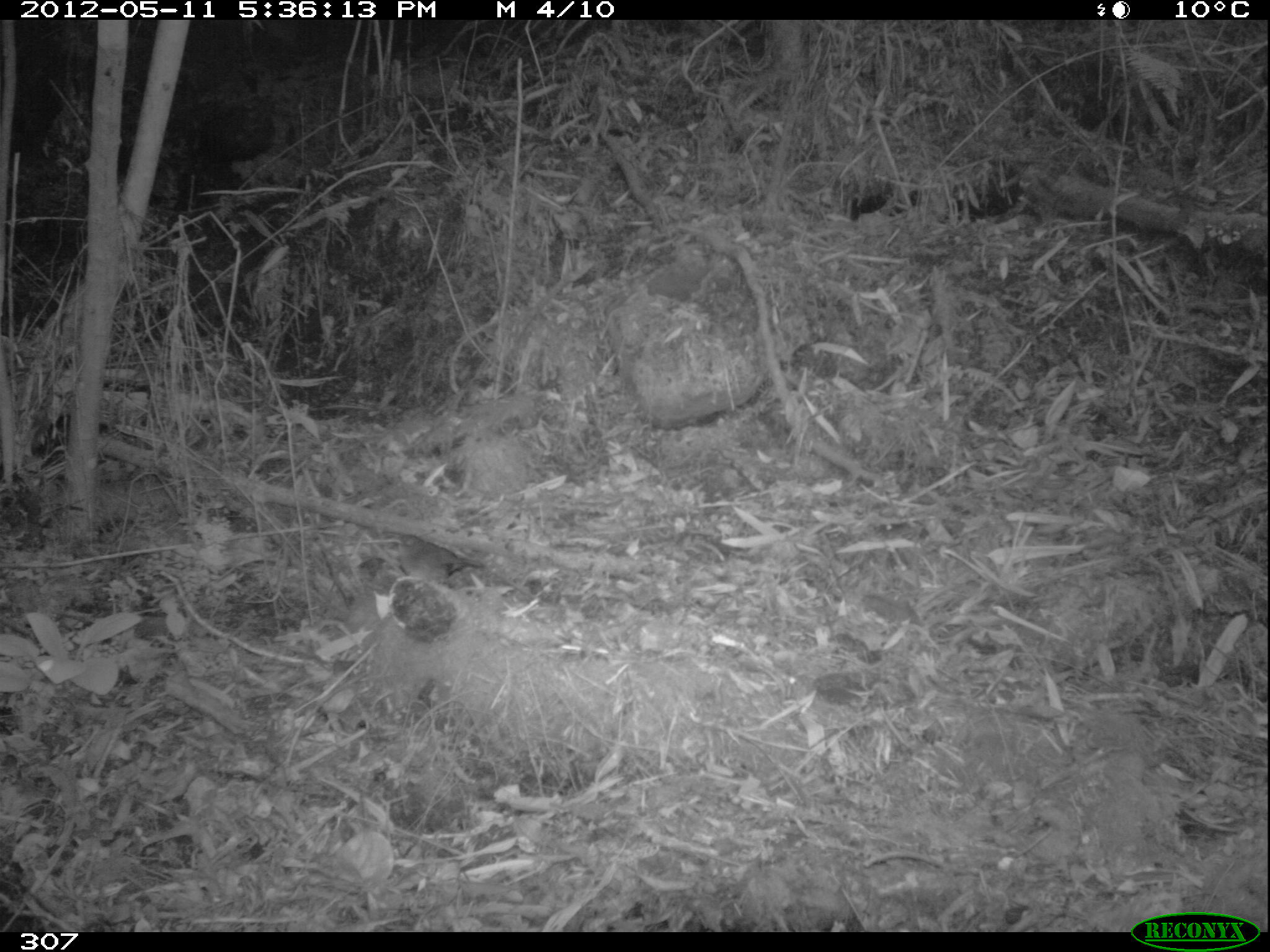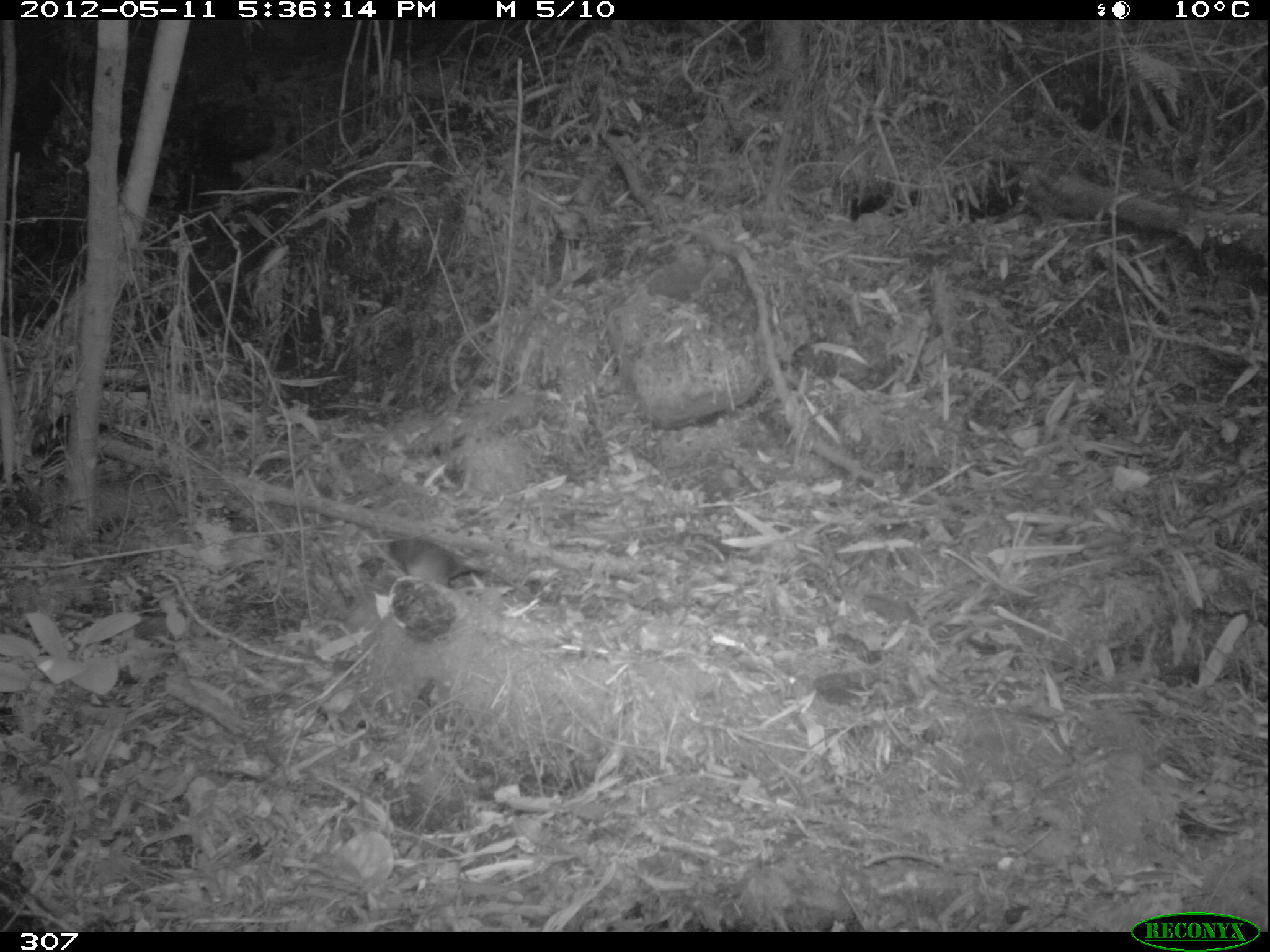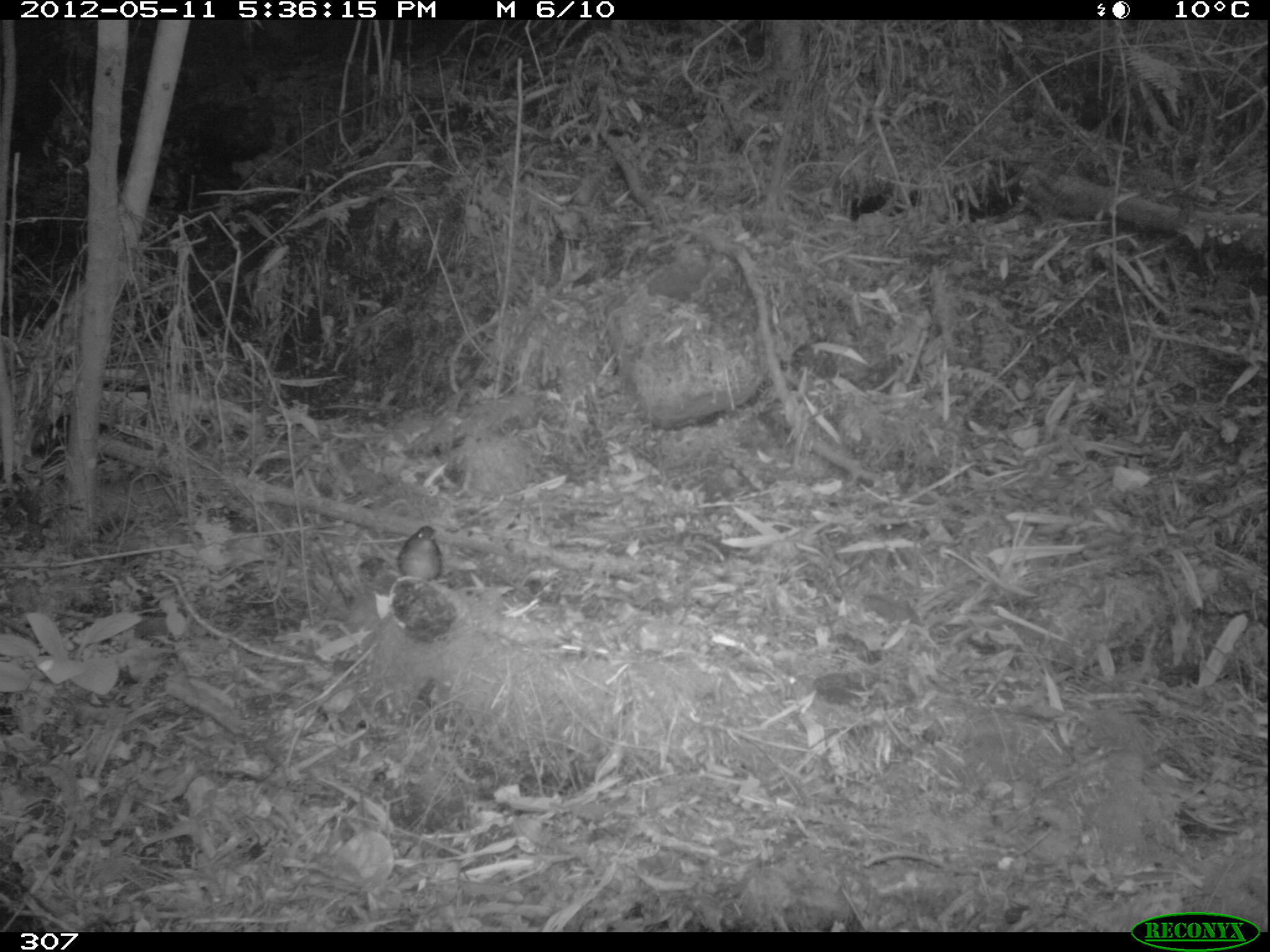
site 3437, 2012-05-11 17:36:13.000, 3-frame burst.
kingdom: Animalia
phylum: Chordata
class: Aves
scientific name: Aves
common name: bird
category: unknown bird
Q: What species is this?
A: Unknown bird (bird) (Aves).